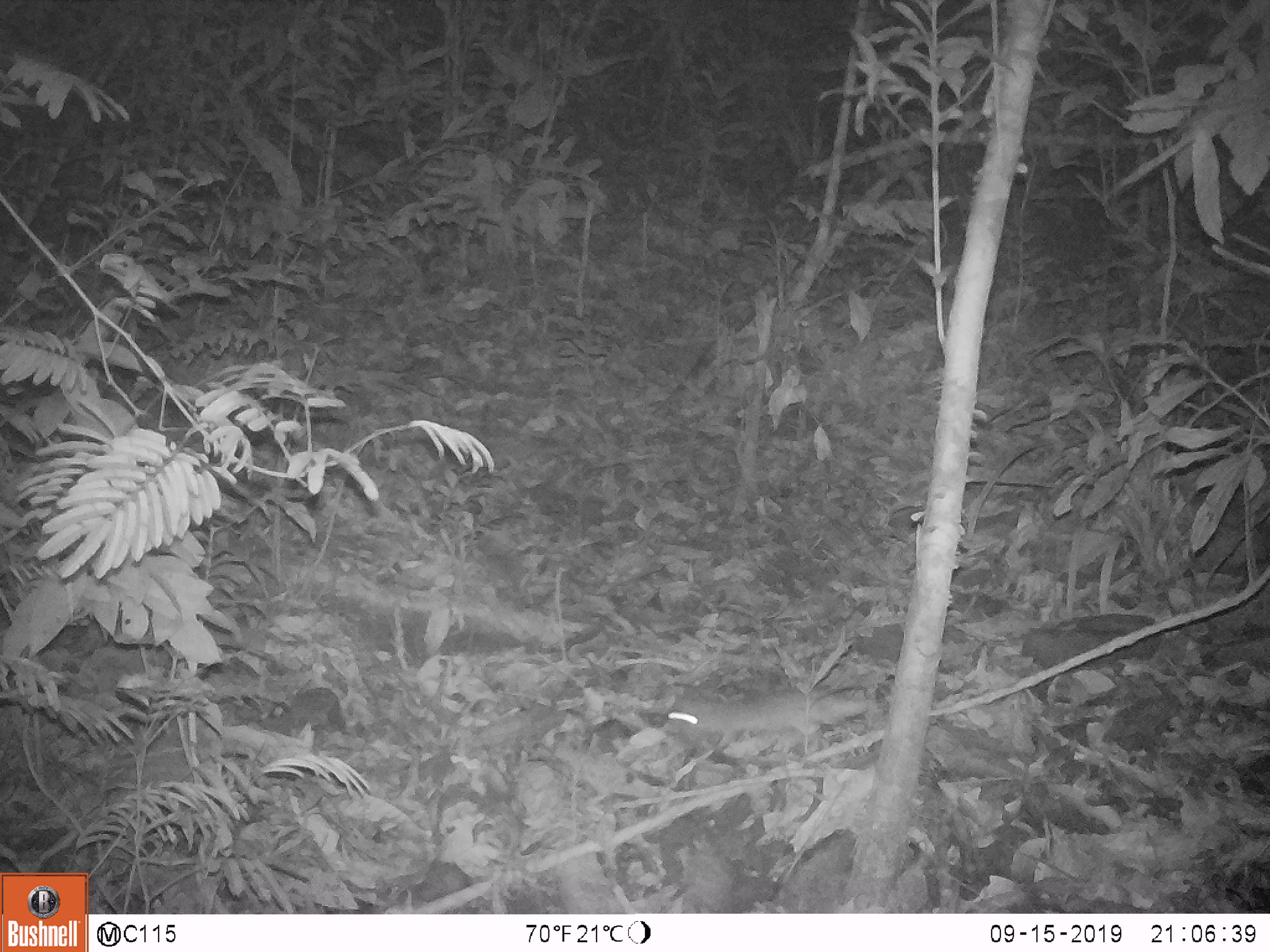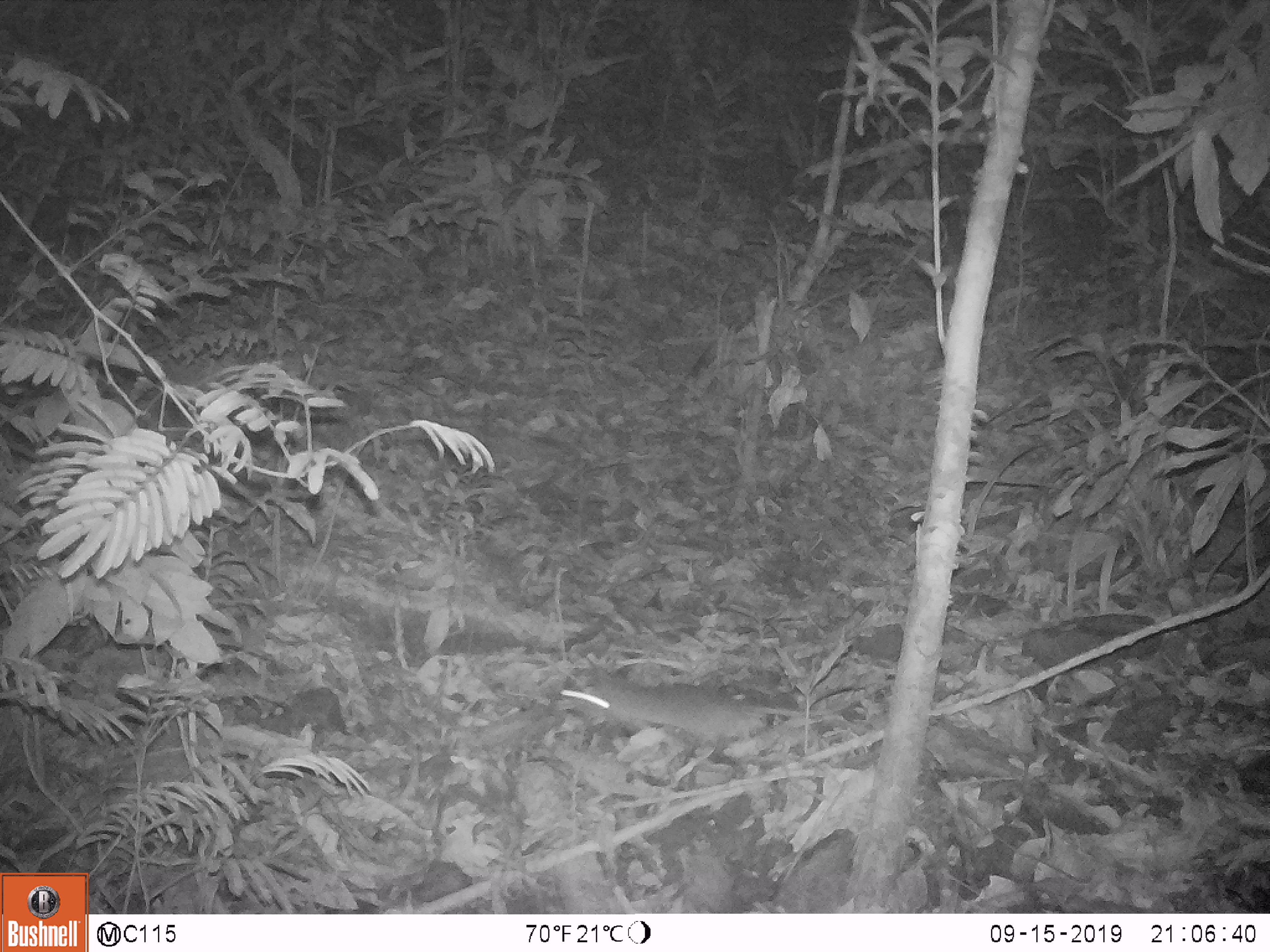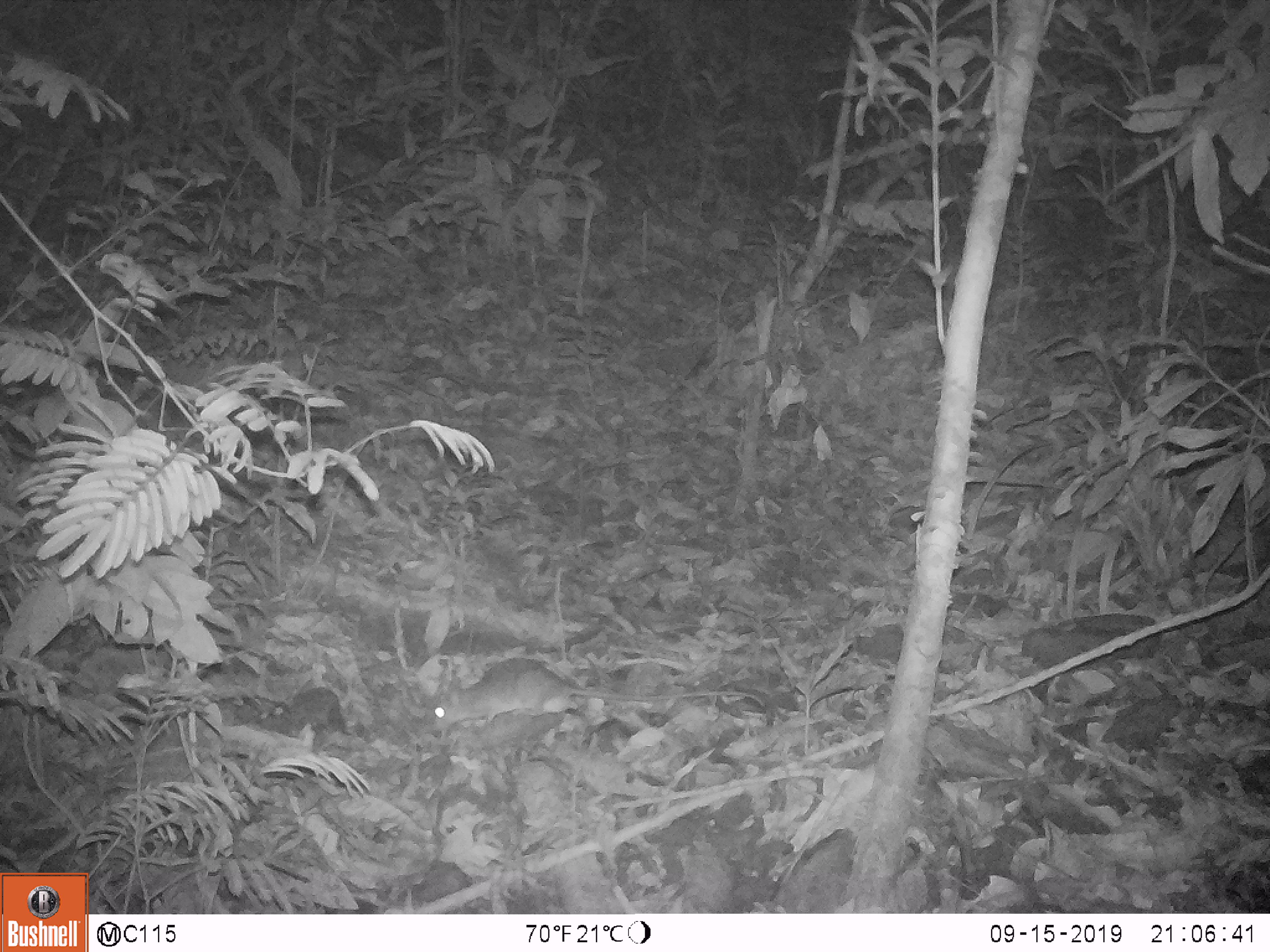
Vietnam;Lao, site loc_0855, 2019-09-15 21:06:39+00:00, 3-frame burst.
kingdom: Animalia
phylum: Chordata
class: Mammalia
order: Rodentia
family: Muridae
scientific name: Muridae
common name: old-world mice and rats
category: unidentified murid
Unidentified murid (old-world mice and rats) (Muridae). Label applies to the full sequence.